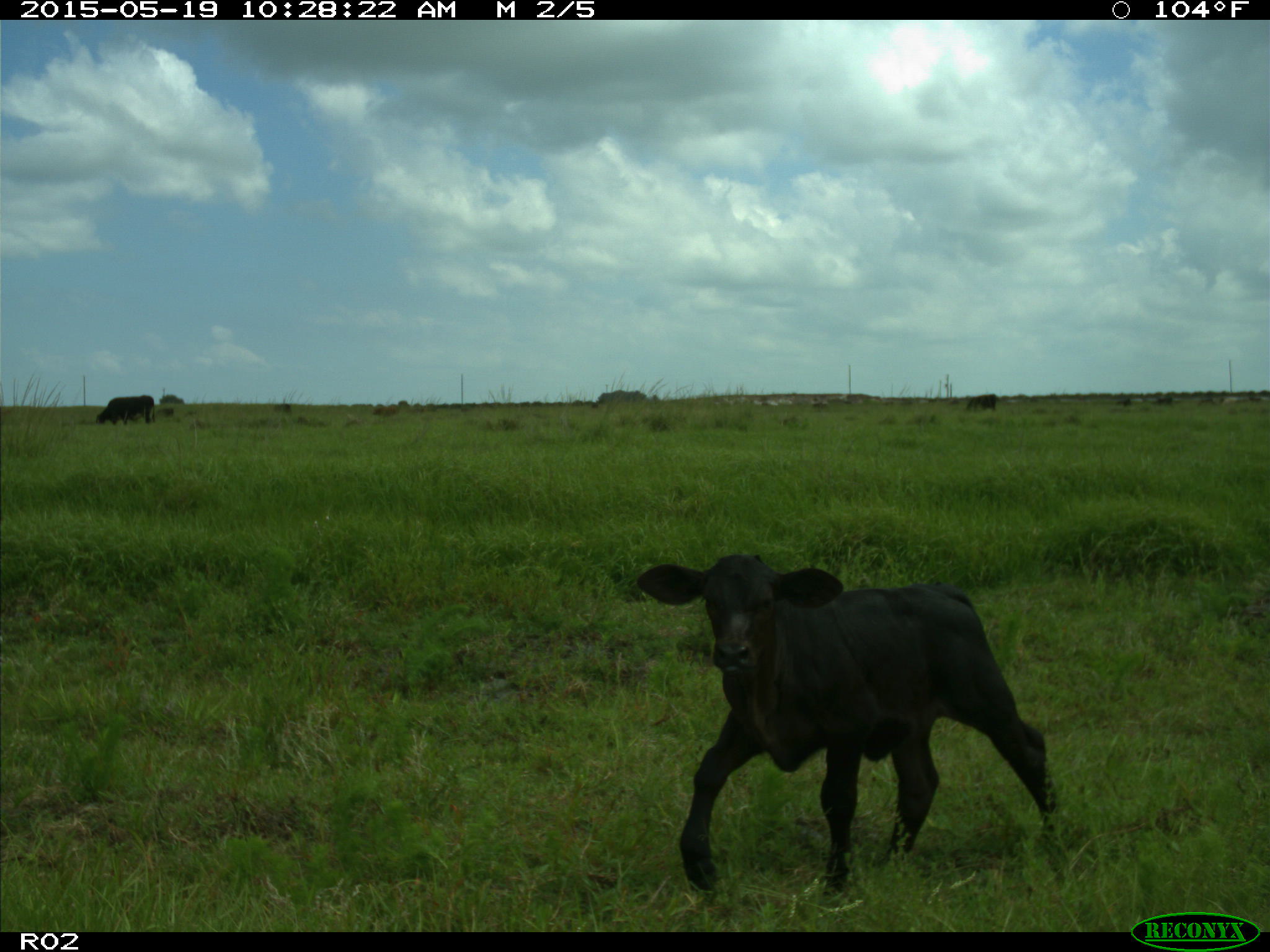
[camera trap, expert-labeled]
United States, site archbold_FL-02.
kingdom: Animalia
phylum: Chordata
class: Mammalia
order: Artiodactyla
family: Bovidae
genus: Bos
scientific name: Bos taurus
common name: domestic cow